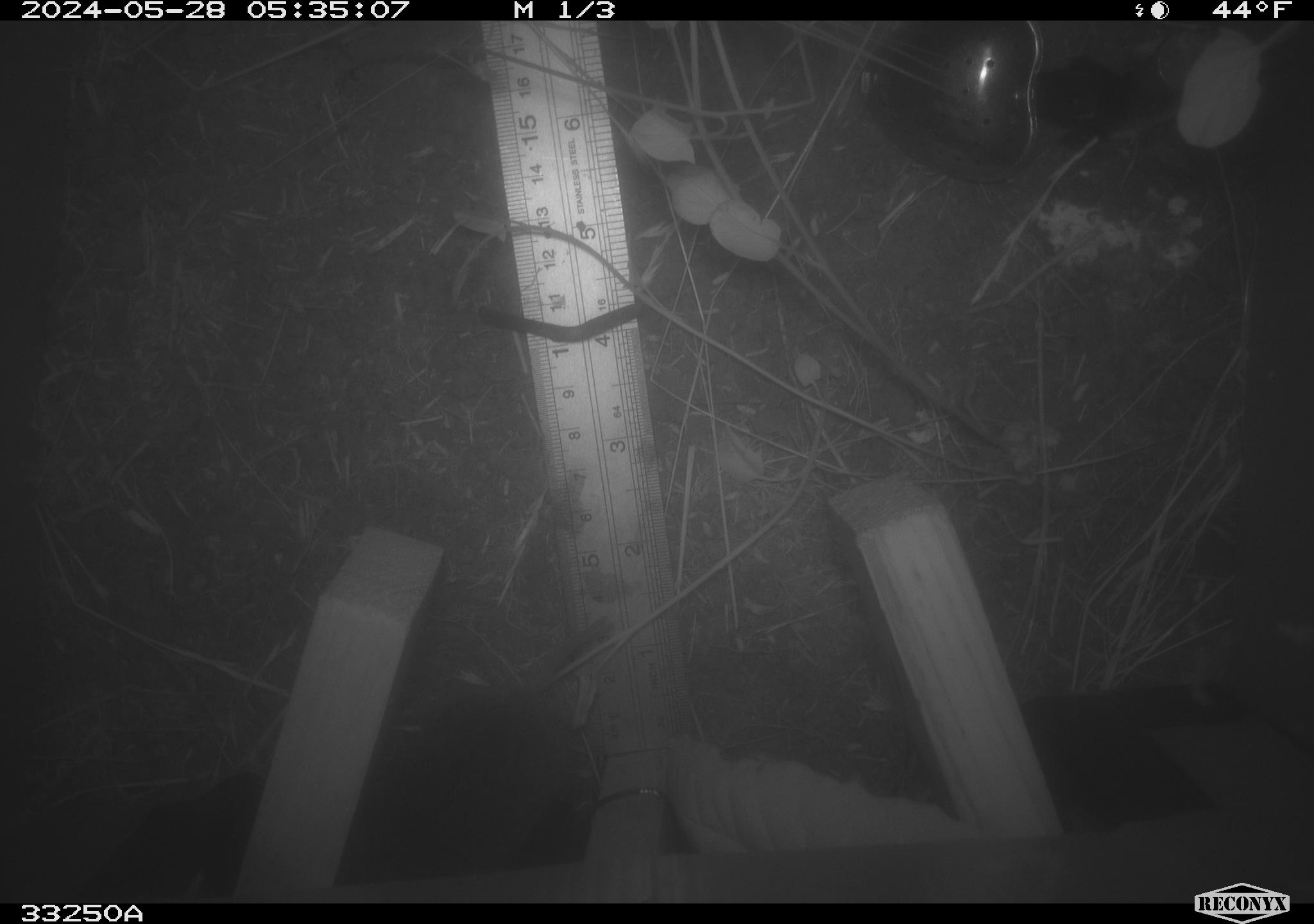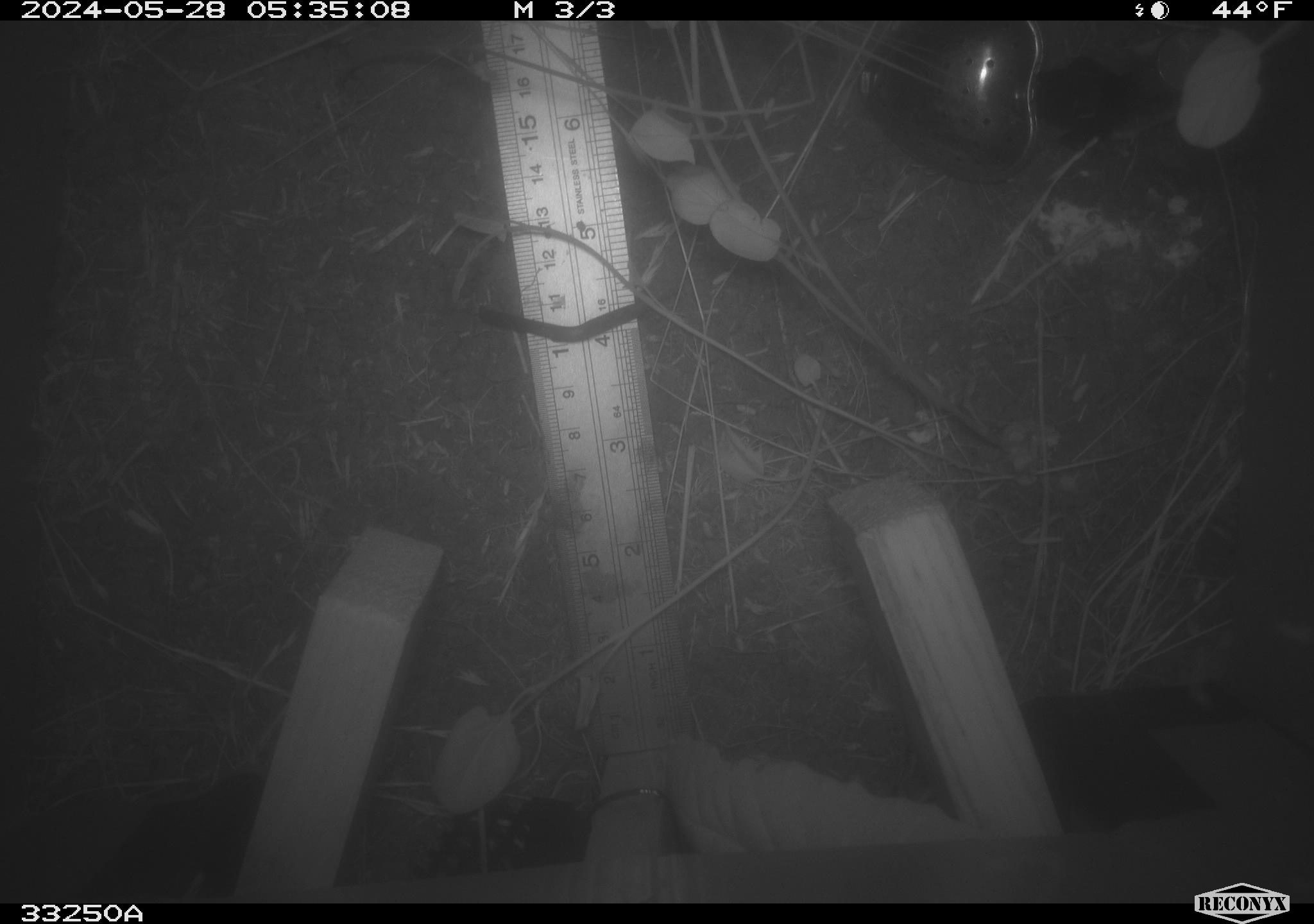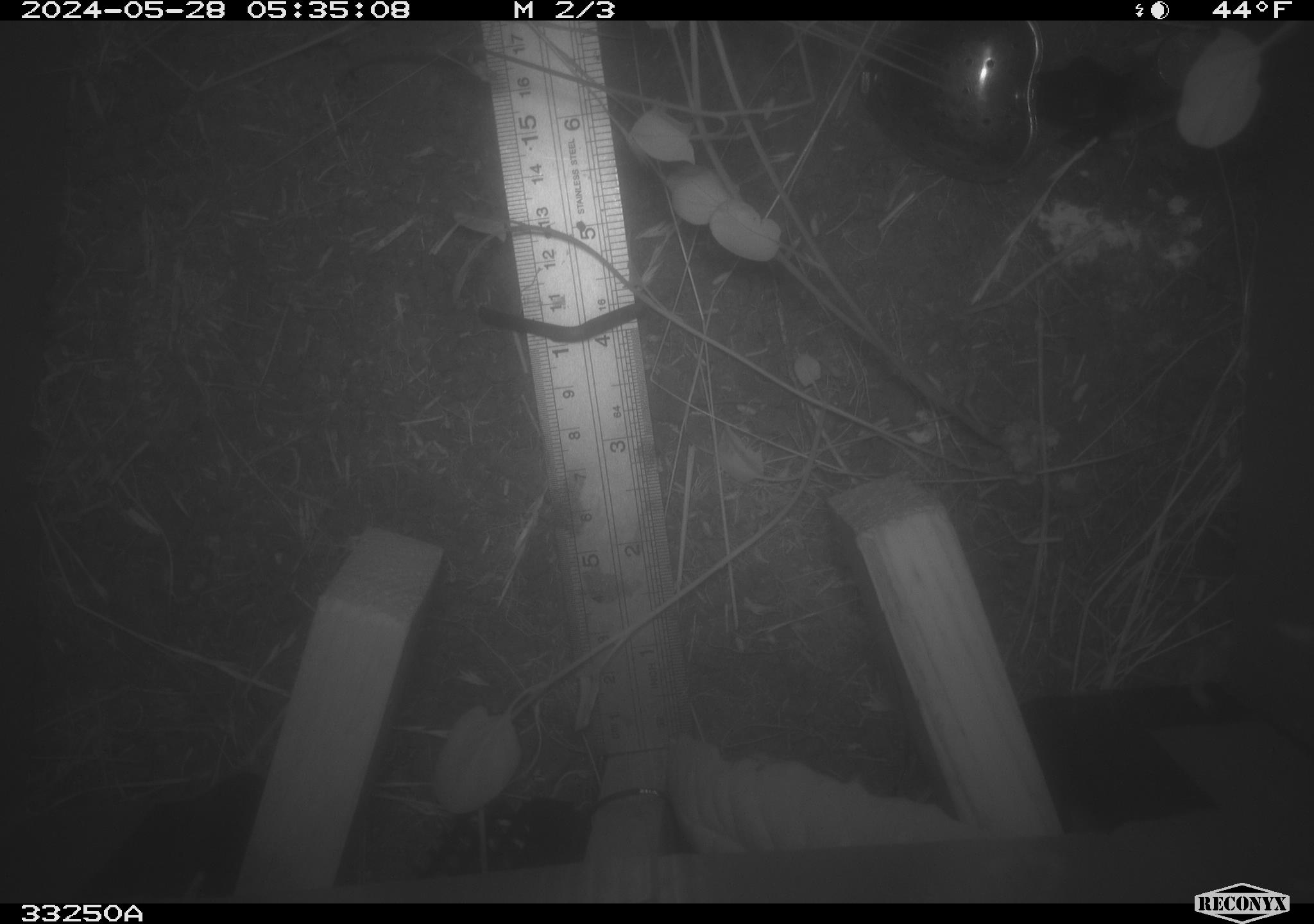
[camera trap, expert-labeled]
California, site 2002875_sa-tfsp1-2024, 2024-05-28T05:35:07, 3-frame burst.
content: unidentified animal